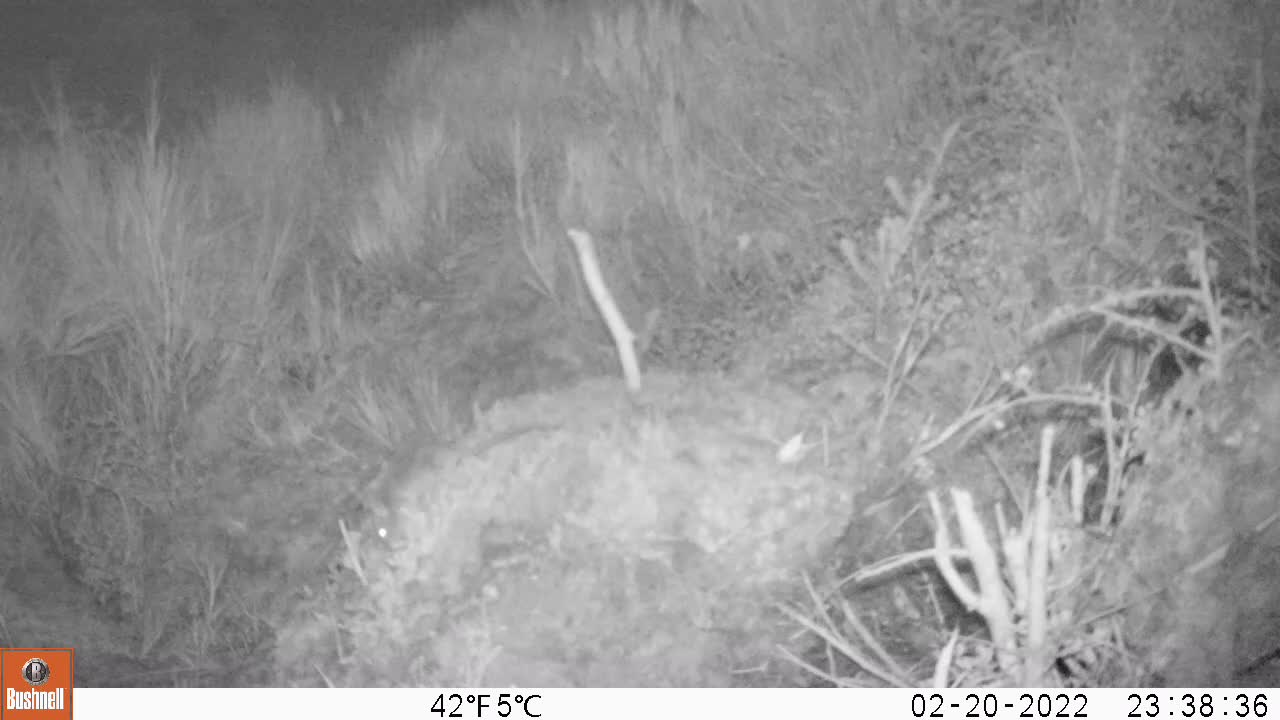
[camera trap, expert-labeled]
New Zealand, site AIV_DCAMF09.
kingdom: Animalia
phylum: Chordata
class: Mammalia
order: Rodentia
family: Muridae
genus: Mus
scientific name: Mus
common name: mouse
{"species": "mouse (Mus)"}